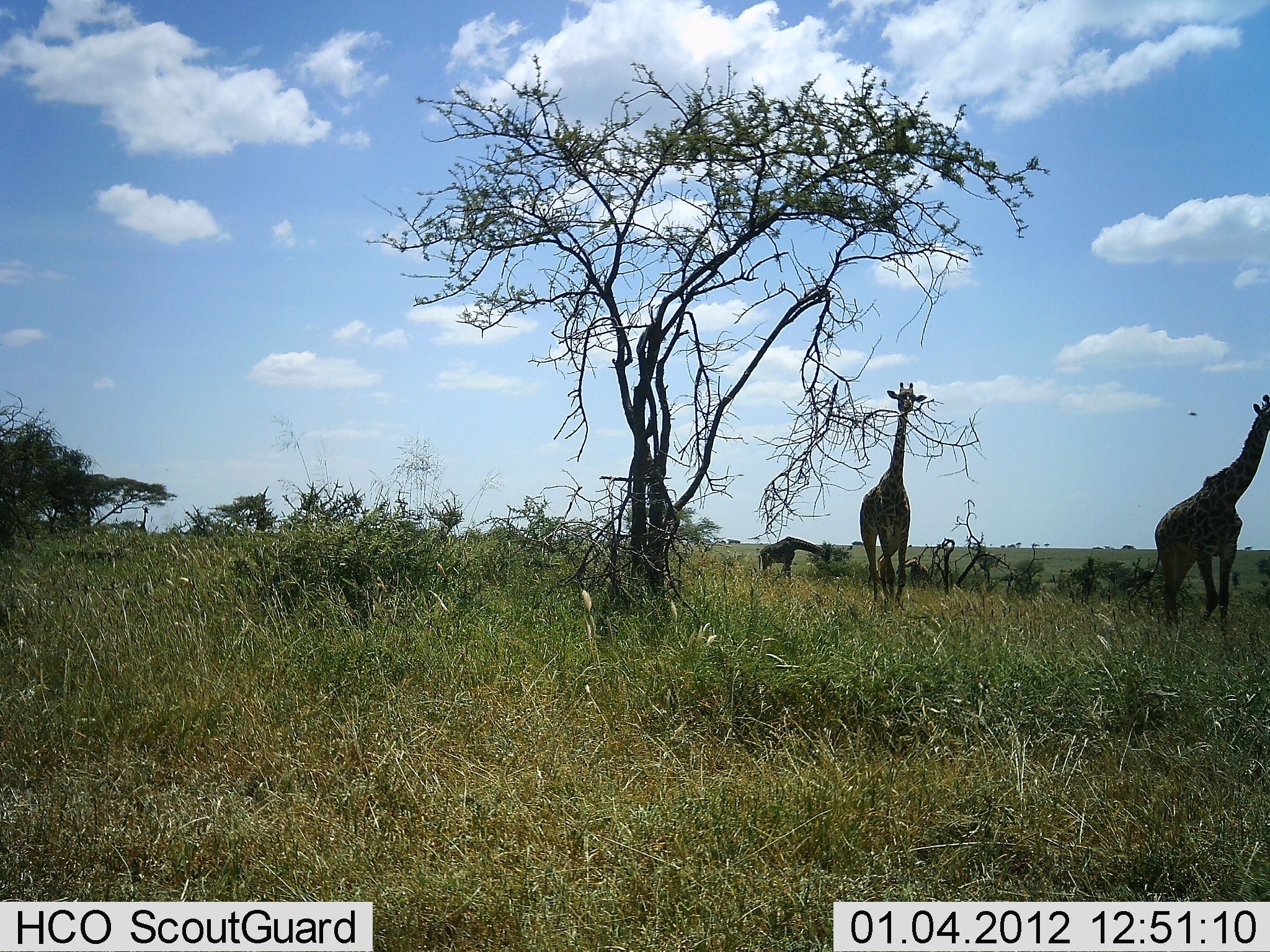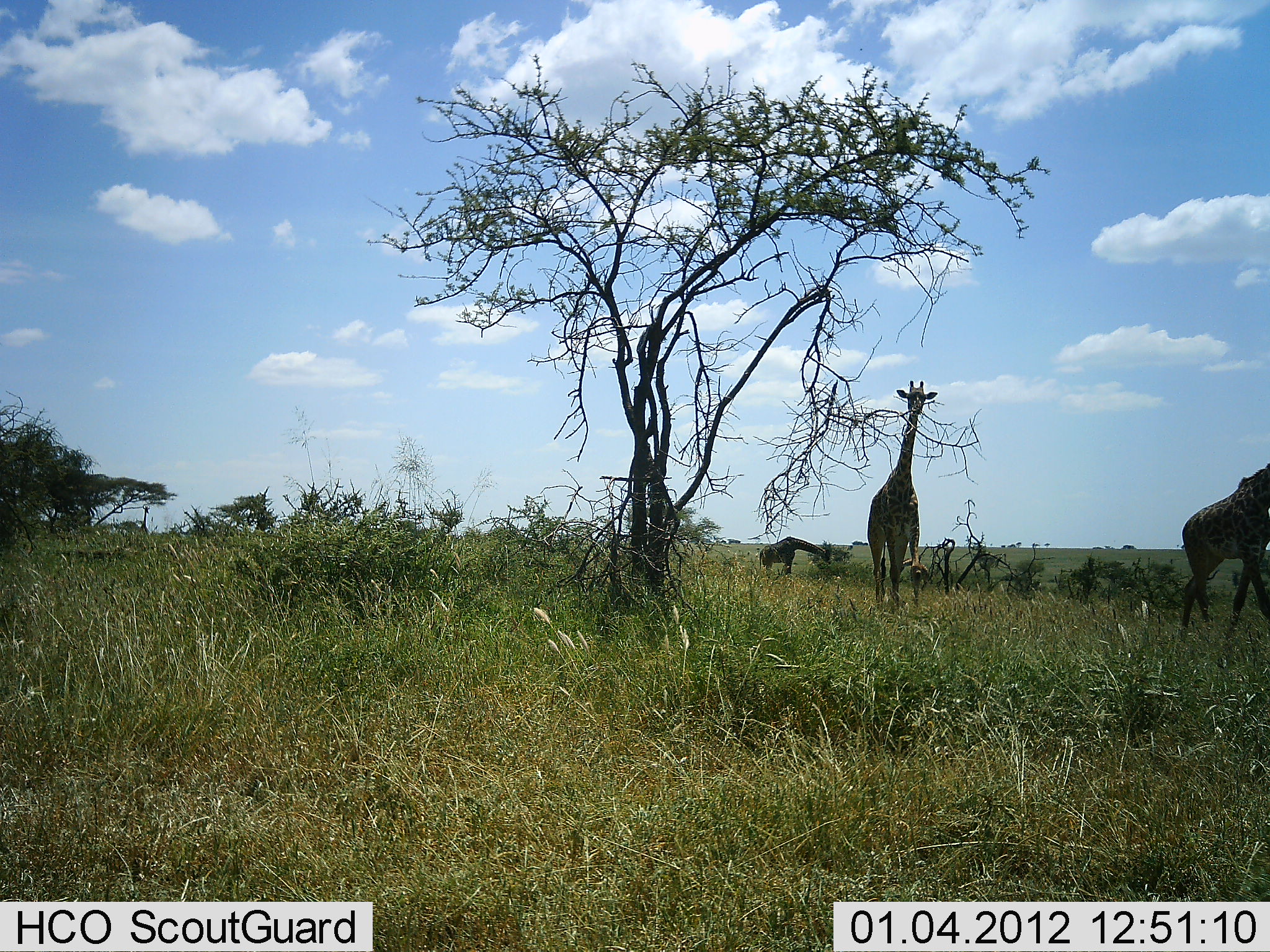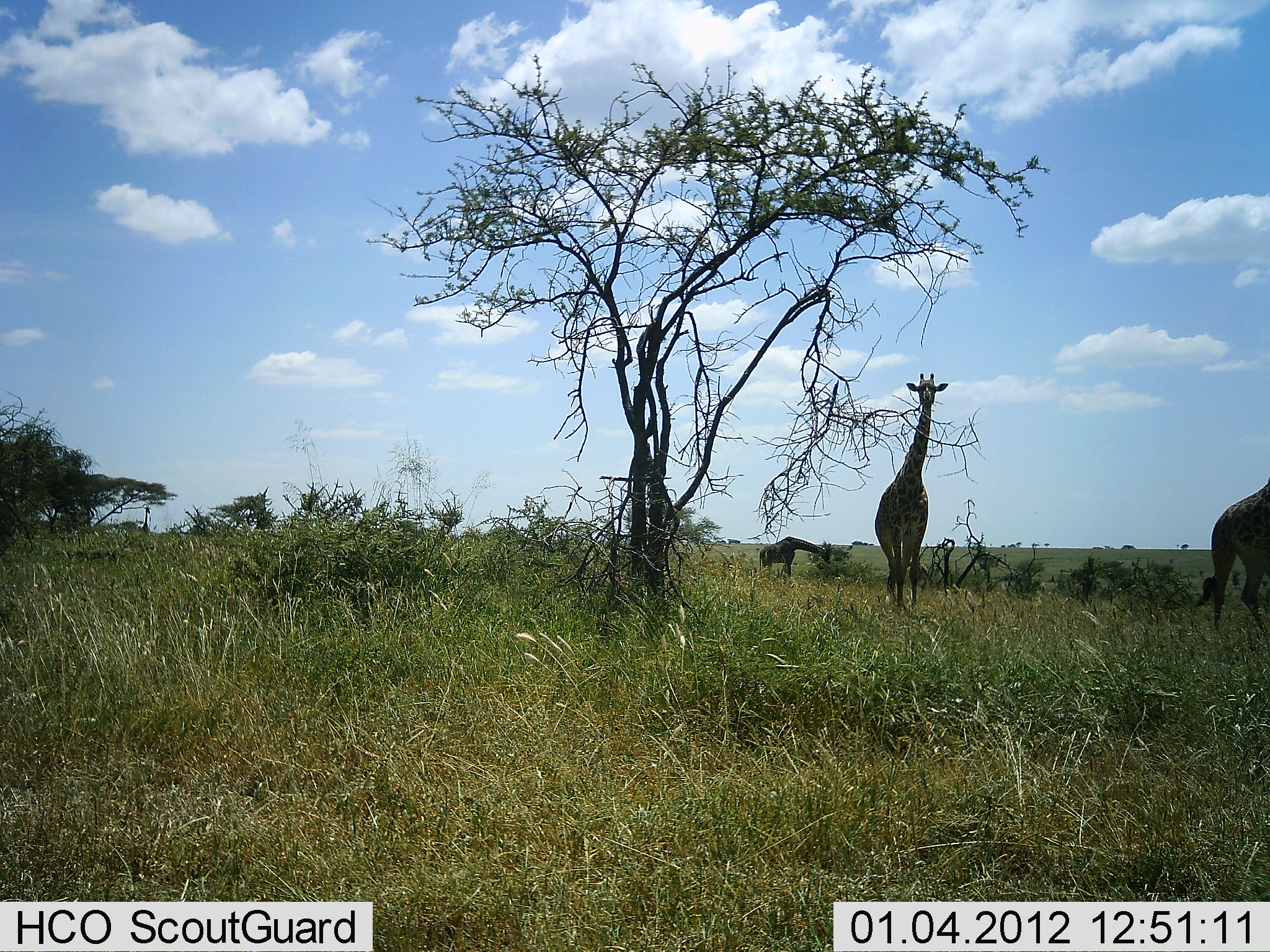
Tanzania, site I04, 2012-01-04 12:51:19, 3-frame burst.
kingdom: Animalia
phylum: Chordata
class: Mammalia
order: Artiodactyla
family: Giraffidae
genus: Giraffa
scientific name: Giraffa camelopardalis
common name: giraffe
Giraffe (Giraffa camelopardalis), count 3. Behavior (volunteer vote fractions): standing 27%, resting 0%, moving 93%, interacting 0%. Young present (vote fraction): 0%. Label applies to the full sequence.